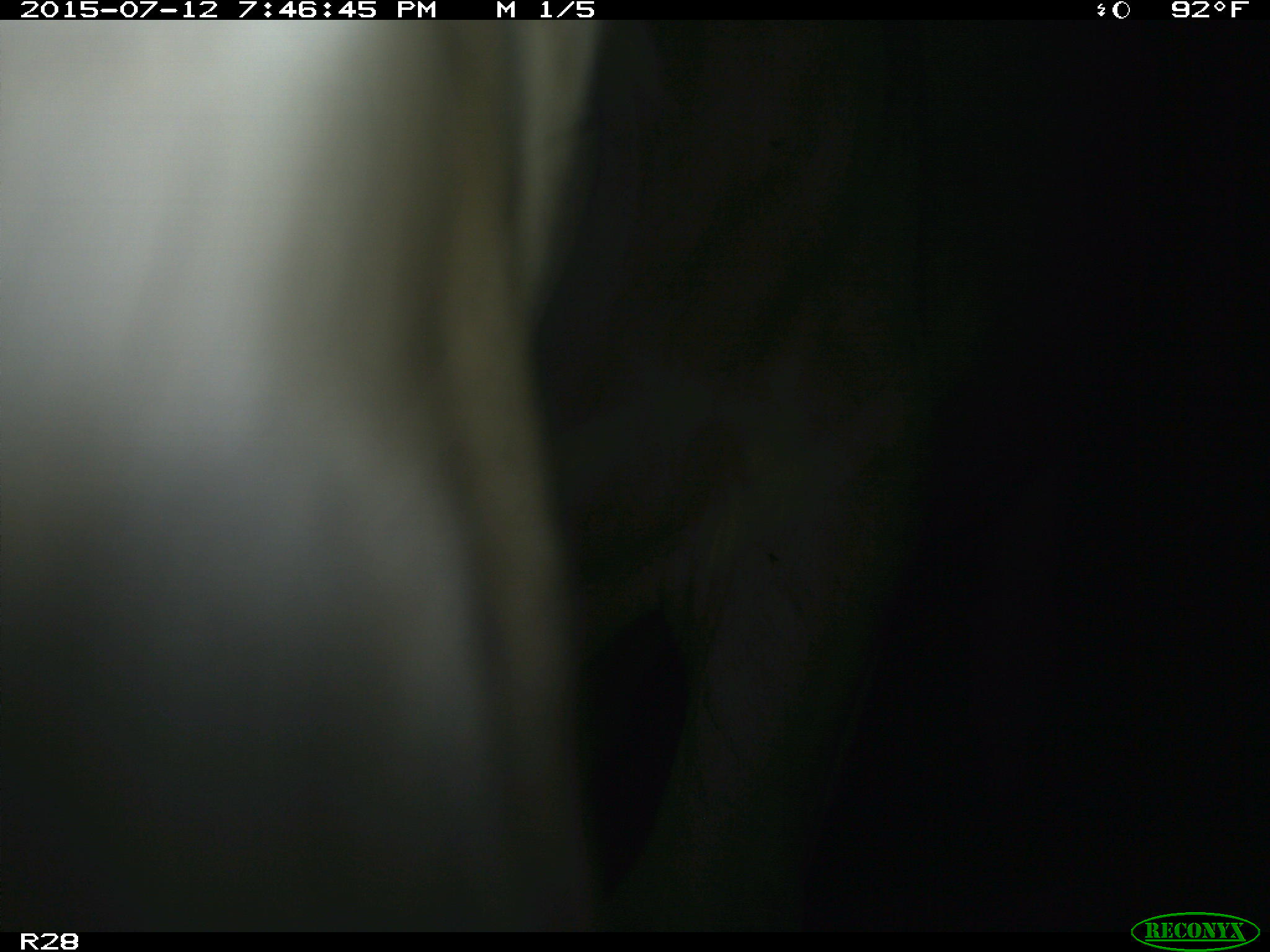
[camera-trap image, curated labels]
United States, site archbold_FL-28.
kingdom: Animalia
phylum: Chordata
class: Mammalia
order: Artiodactyla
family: Bovidae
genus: Bos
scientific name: Bos taurus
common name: domestic cow